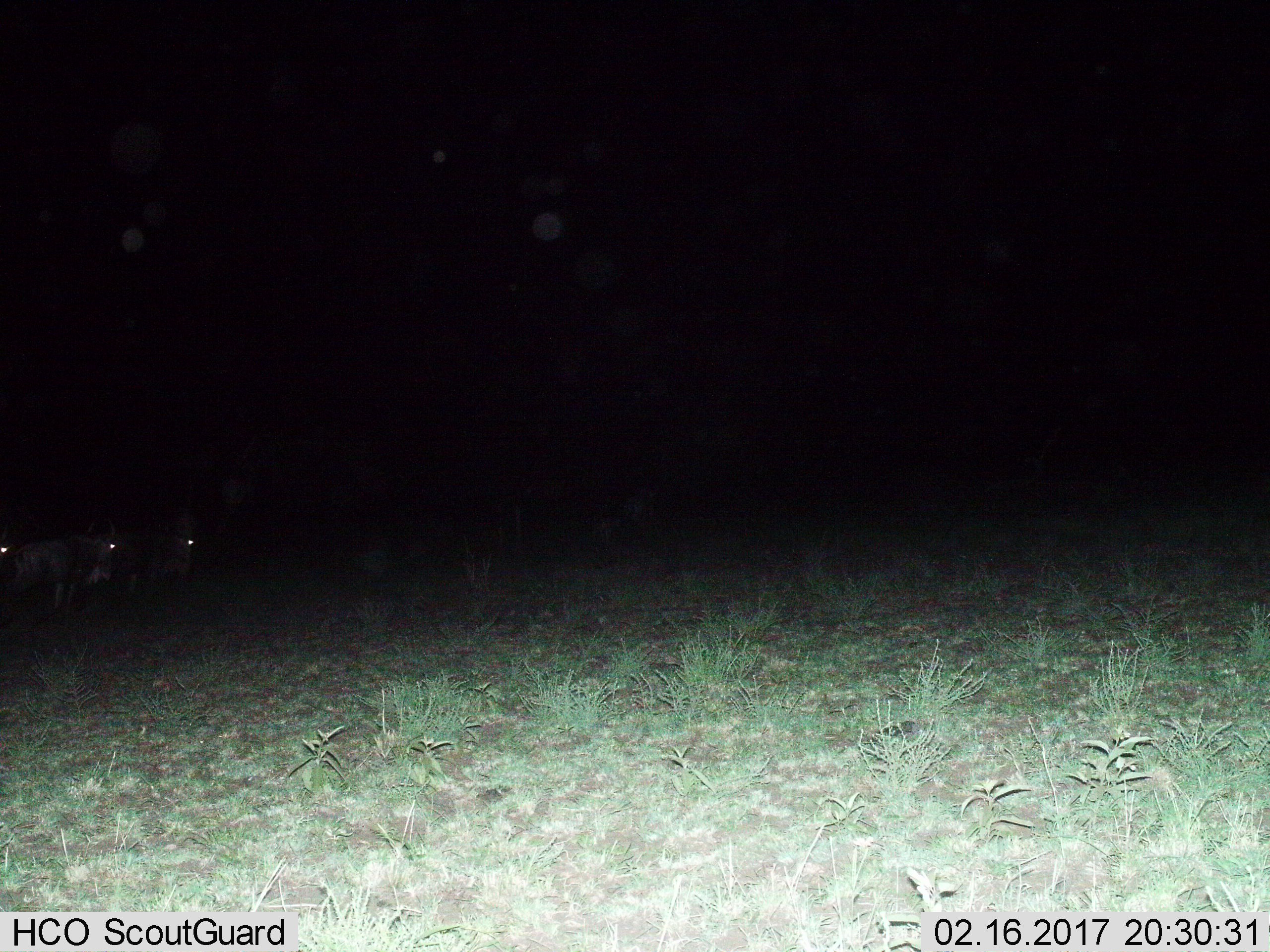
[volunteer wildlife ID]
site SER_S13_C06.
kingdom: Animalia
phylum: Chordata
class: Mammalia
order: Artiodactyla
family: Bovidae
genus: Connochaetes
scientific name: Connochaetes taurinus taurinus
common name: blue wildebeest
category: wildebeestblue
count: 3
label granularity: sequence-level